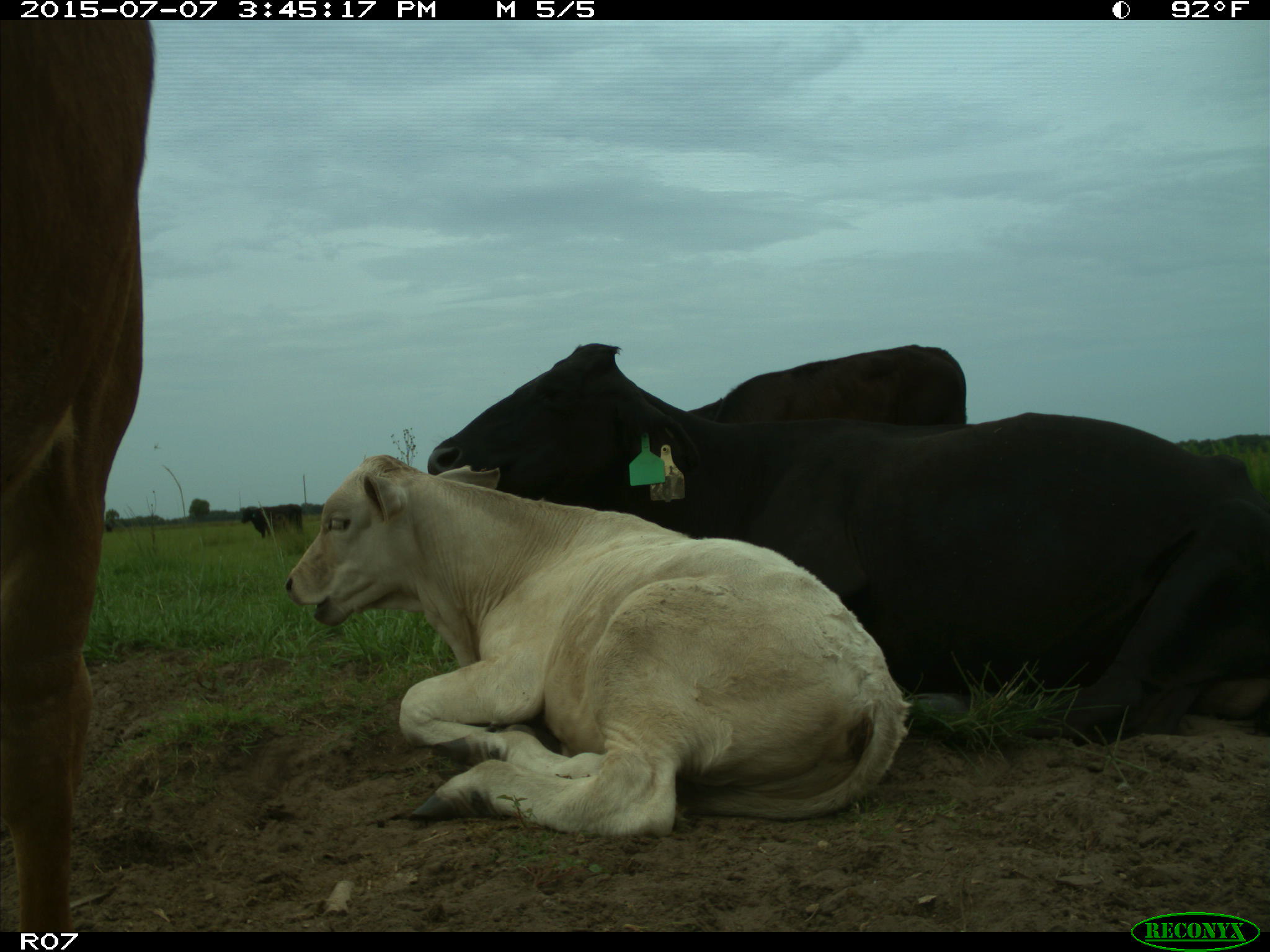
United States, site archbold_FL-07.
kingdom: Animalia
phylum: Chordata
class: Mammalia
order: Artiodactyla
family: Bovidae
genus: Bos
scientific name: Bos taurus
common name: domestic cow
Bos taurus (domestic cow).